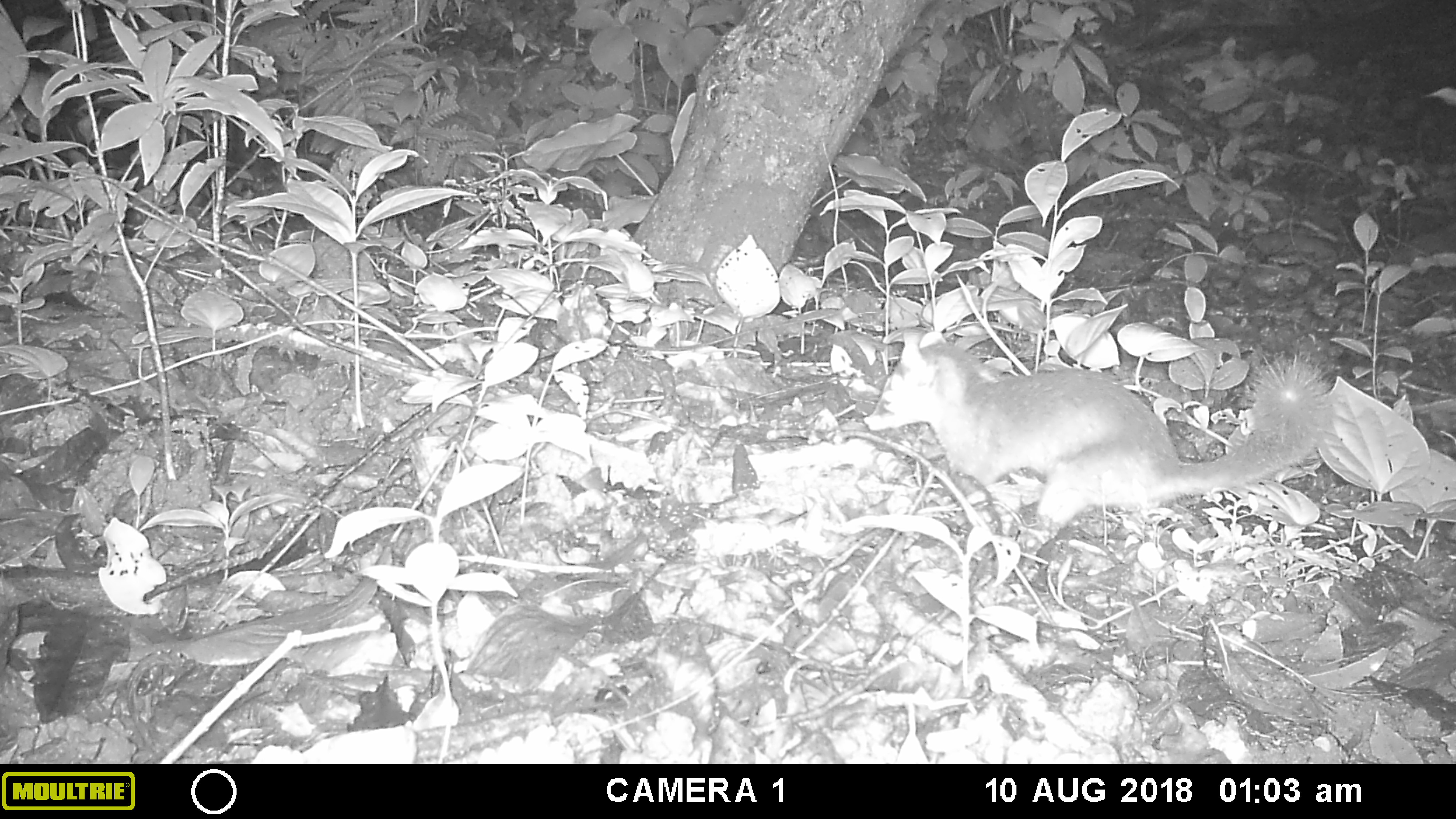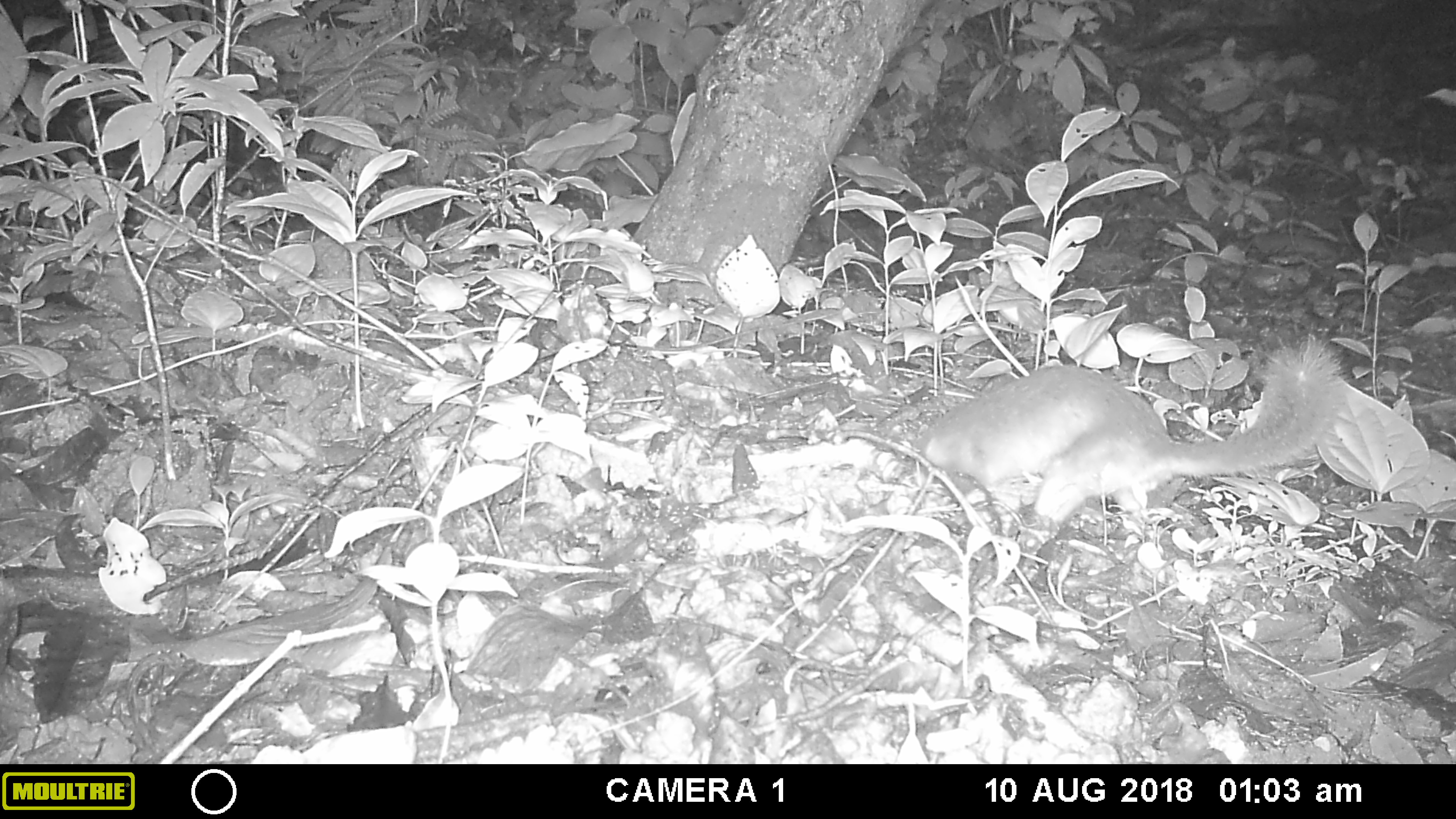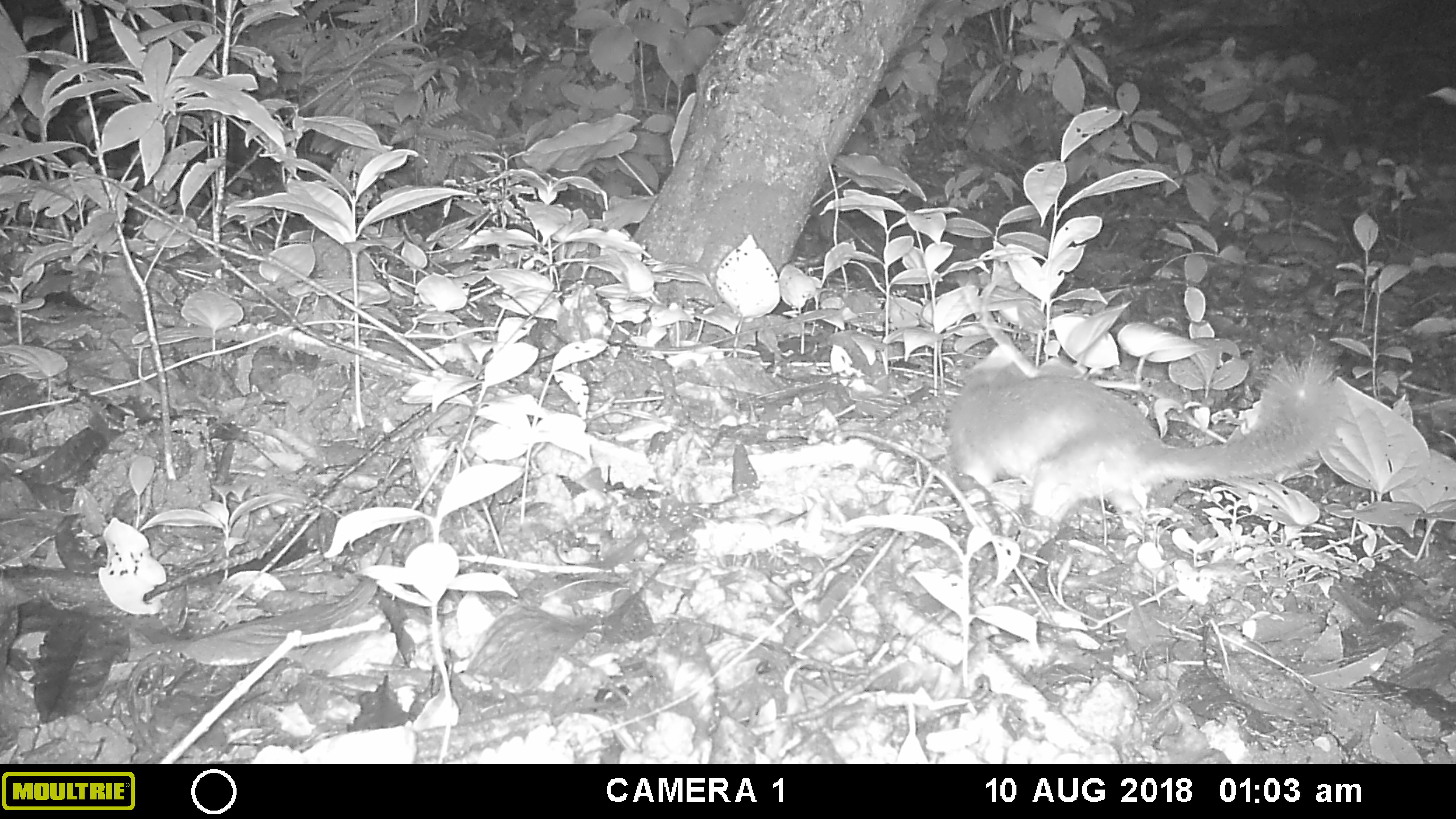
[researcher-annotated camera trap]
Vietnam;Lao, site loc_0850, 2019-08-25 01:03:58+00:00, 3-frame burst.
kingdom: Animalia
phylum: Chordata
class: Mammalia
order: Carnivora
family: Mustelidae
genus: Melogale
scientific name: Melogale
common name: ferret badger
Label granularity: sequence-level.